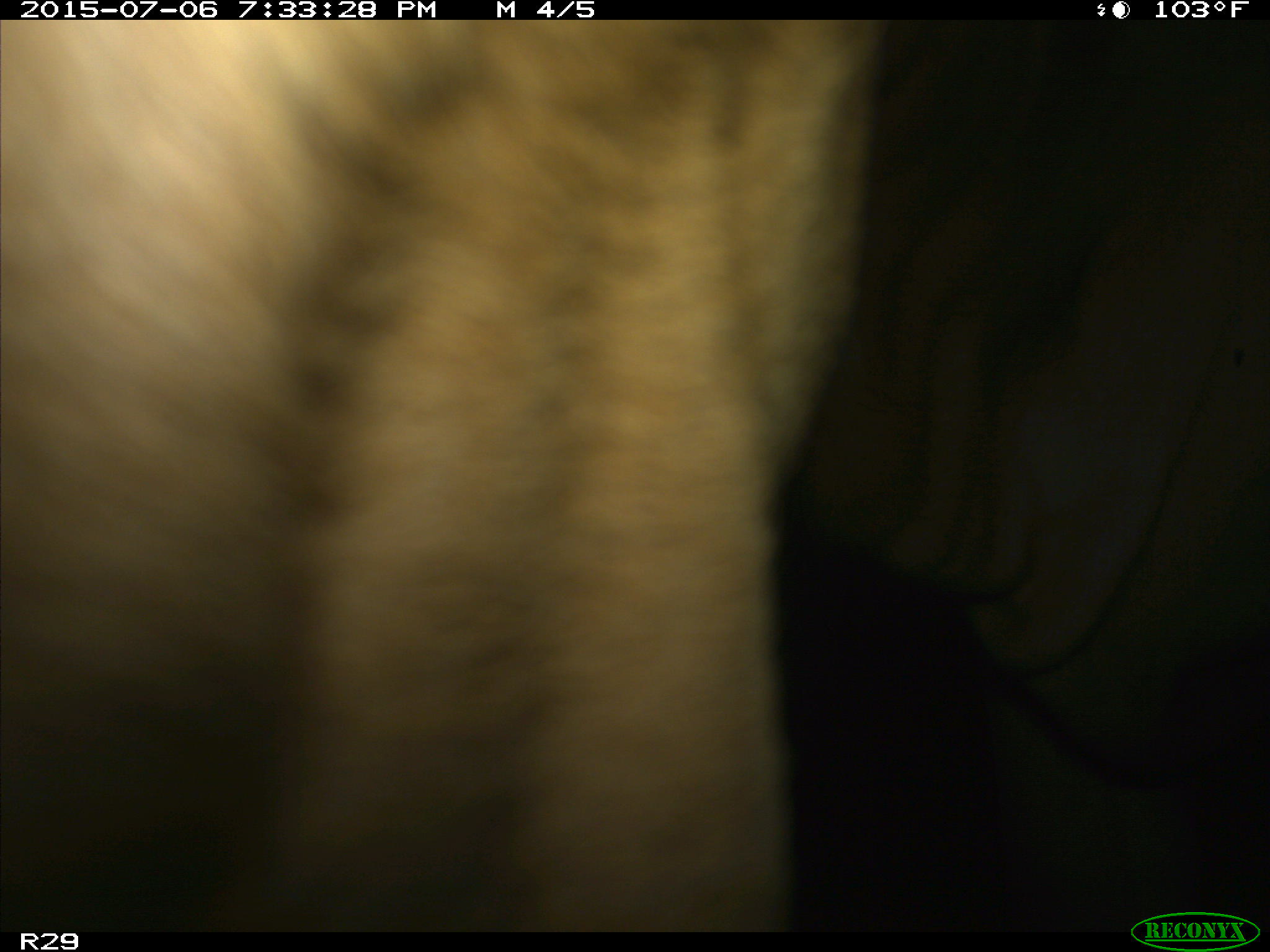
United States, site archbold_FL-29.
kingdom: Animalia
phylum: Chordata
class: Mammalia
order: Artiodactyla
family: Bovidae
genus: Bos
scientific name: Bos taurus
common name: domestic cow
Bos taurus (domestic cow).